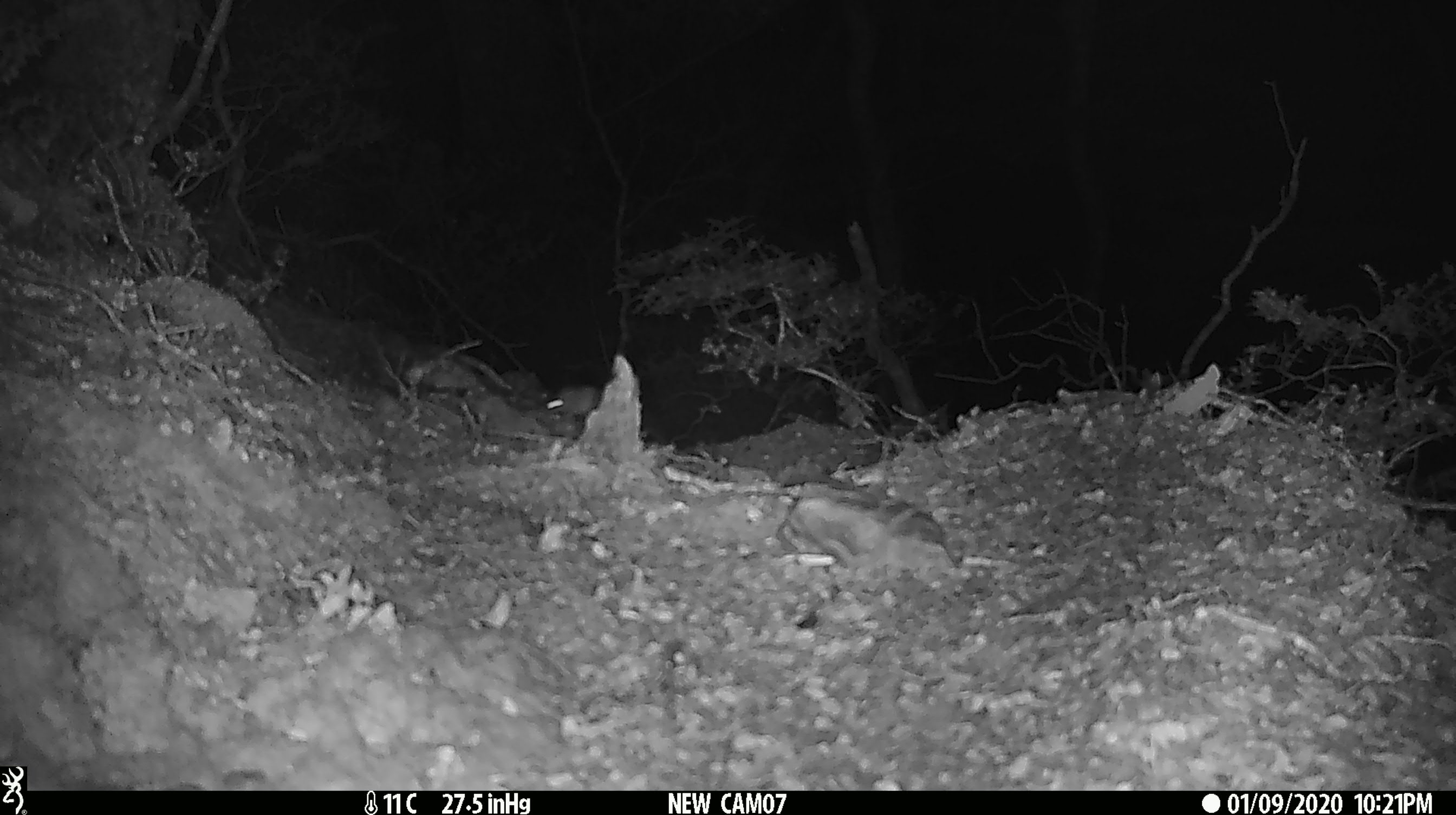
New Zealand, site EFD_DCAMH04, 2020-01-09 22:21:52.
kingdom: Animalia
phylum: Chordata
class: Mammalia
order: Rodentia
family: Muridae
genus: Mus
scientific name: Mus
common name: mouse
Mouse (Mus).